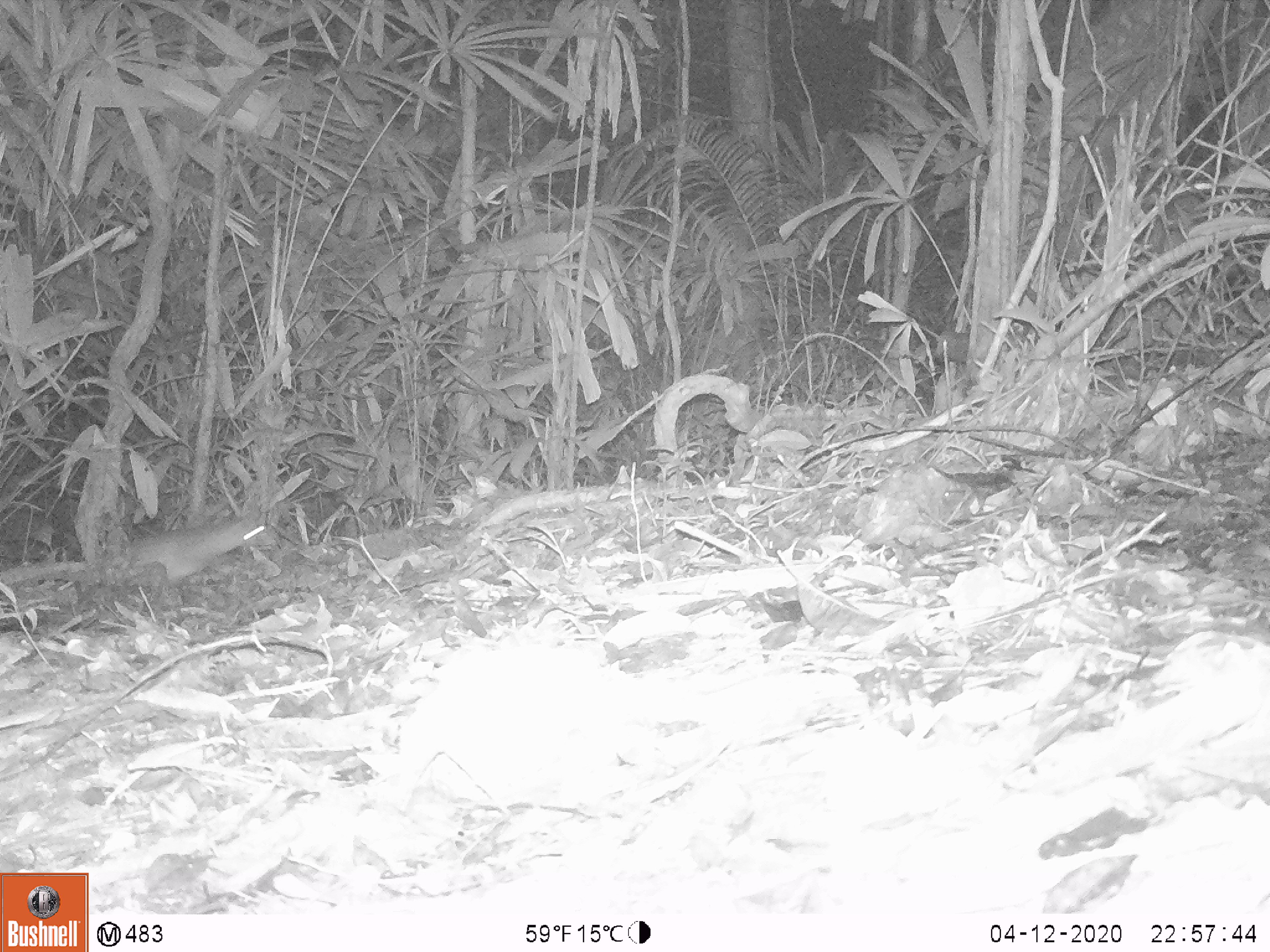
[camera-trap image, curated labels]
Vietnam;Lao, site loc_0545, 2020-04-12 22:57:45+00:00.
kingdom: Animalia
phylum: Chordata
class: Mammalia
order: Rodentia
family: Hystricidae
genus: Atherurus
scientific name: Atherurus macrourus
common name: asiatic brush-tailed porcupine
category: asiatic brush tailed porcupine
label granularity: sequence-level